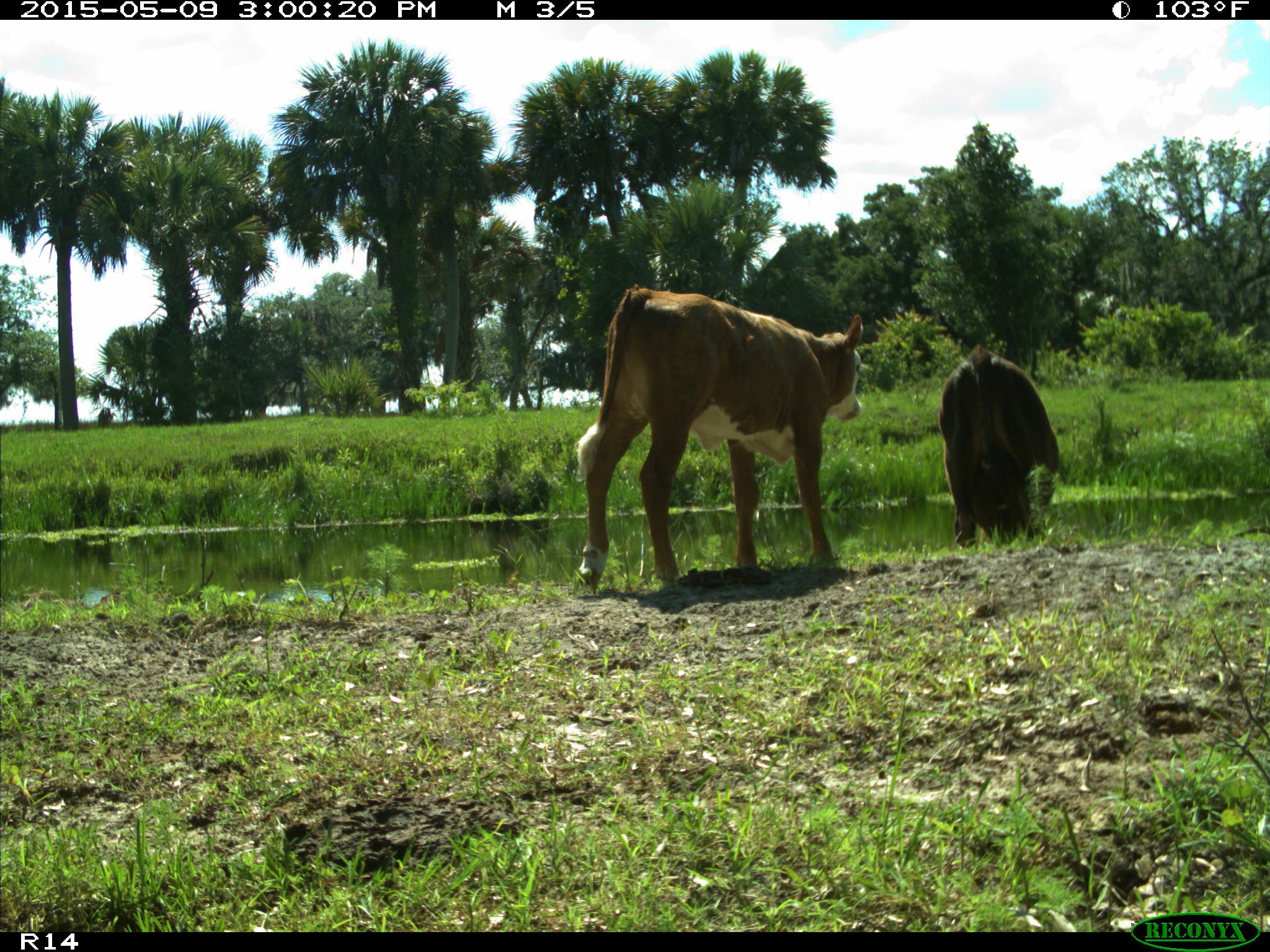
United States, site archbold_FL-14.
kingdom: Animalia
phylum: Chordata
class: Mammalia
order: Artiodactyla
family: Bovidae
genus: Bos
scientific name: Bos taurus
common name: domestic cow